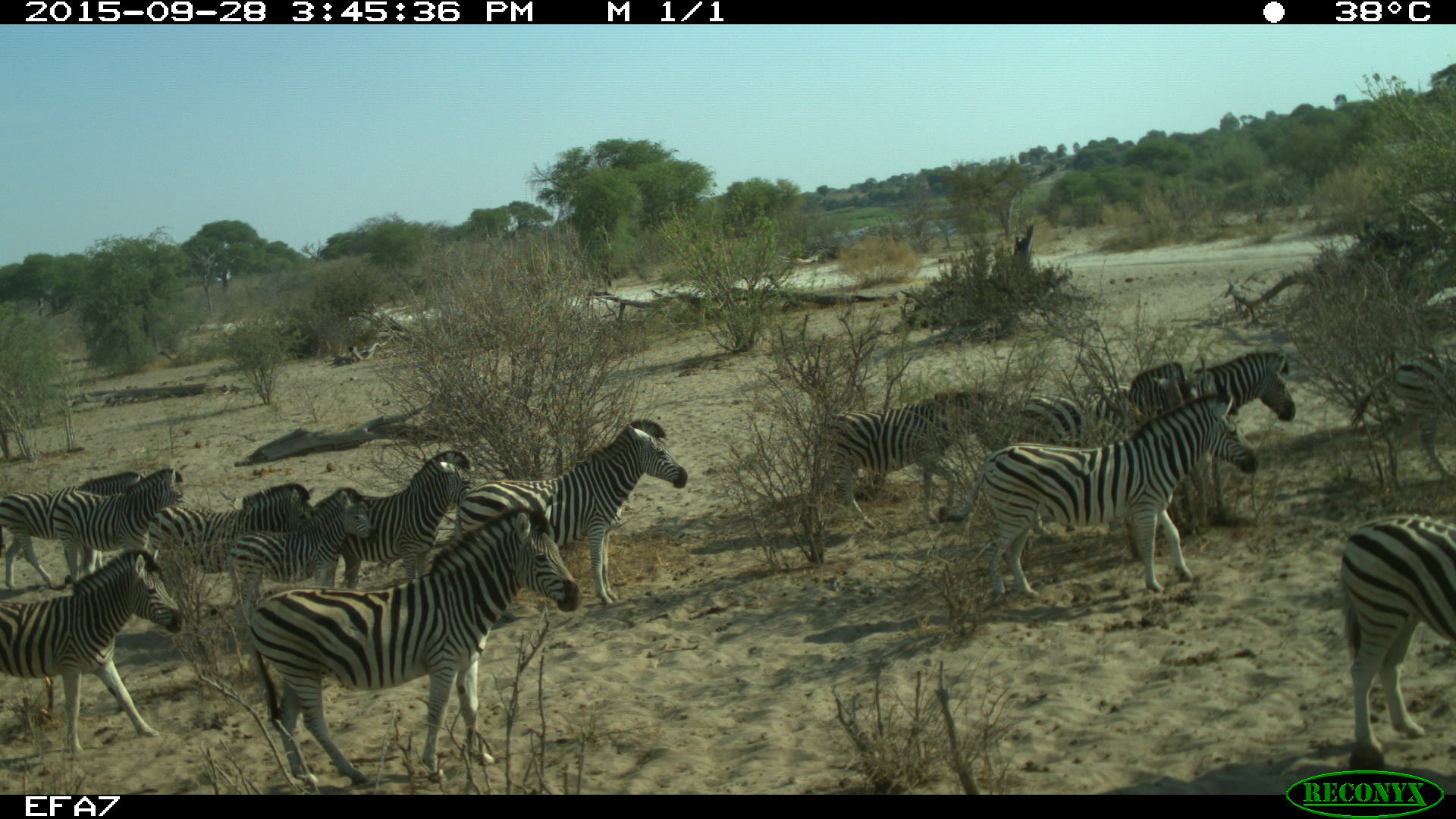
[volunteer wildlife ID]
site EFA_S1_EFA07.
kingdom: Animalia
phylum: Chordata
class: Mammalia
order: Perissodactyla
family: Equidae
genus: Equus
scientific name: Equus quagga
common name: plains zebra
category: zebraplains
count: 11-50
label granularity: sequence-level